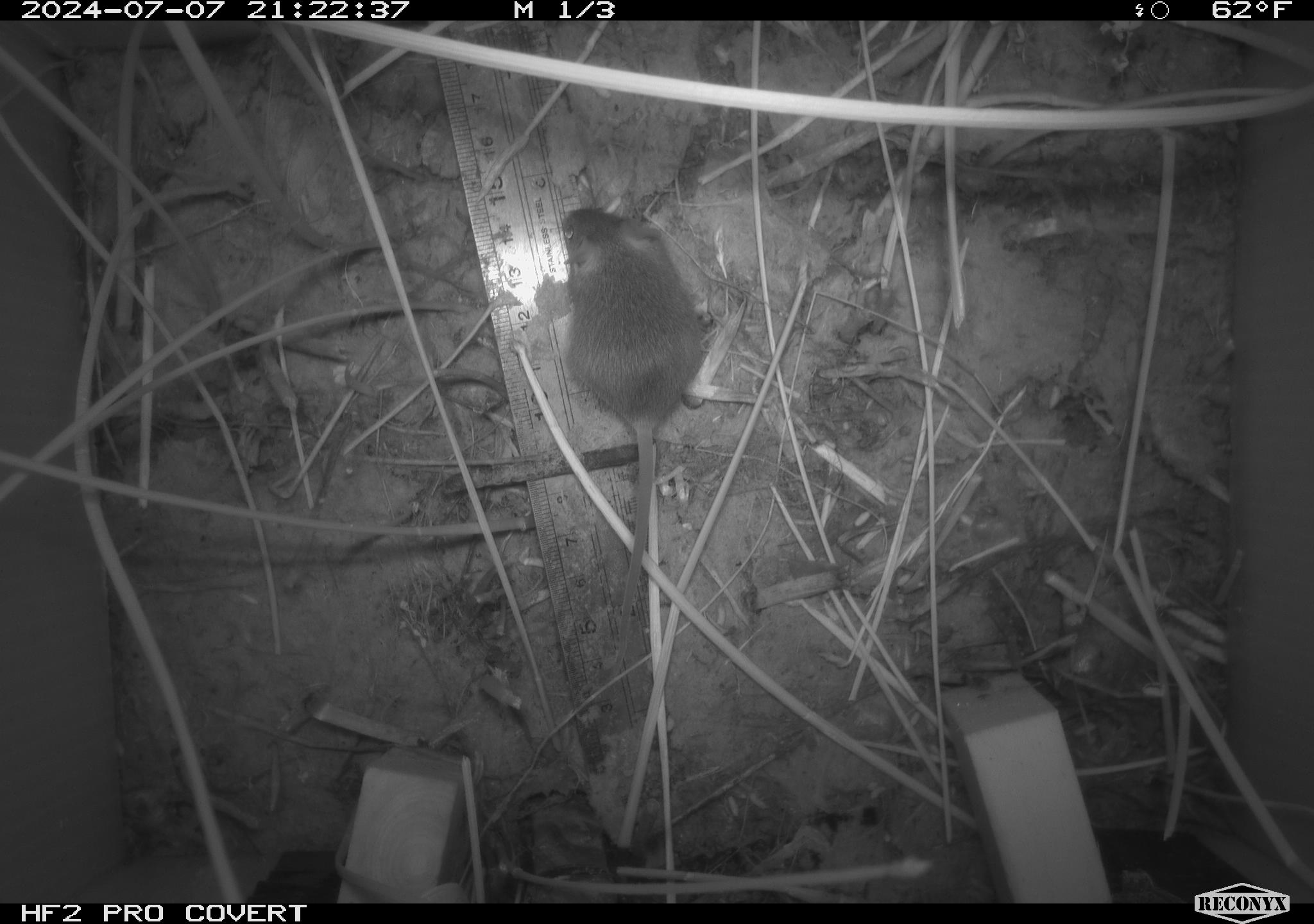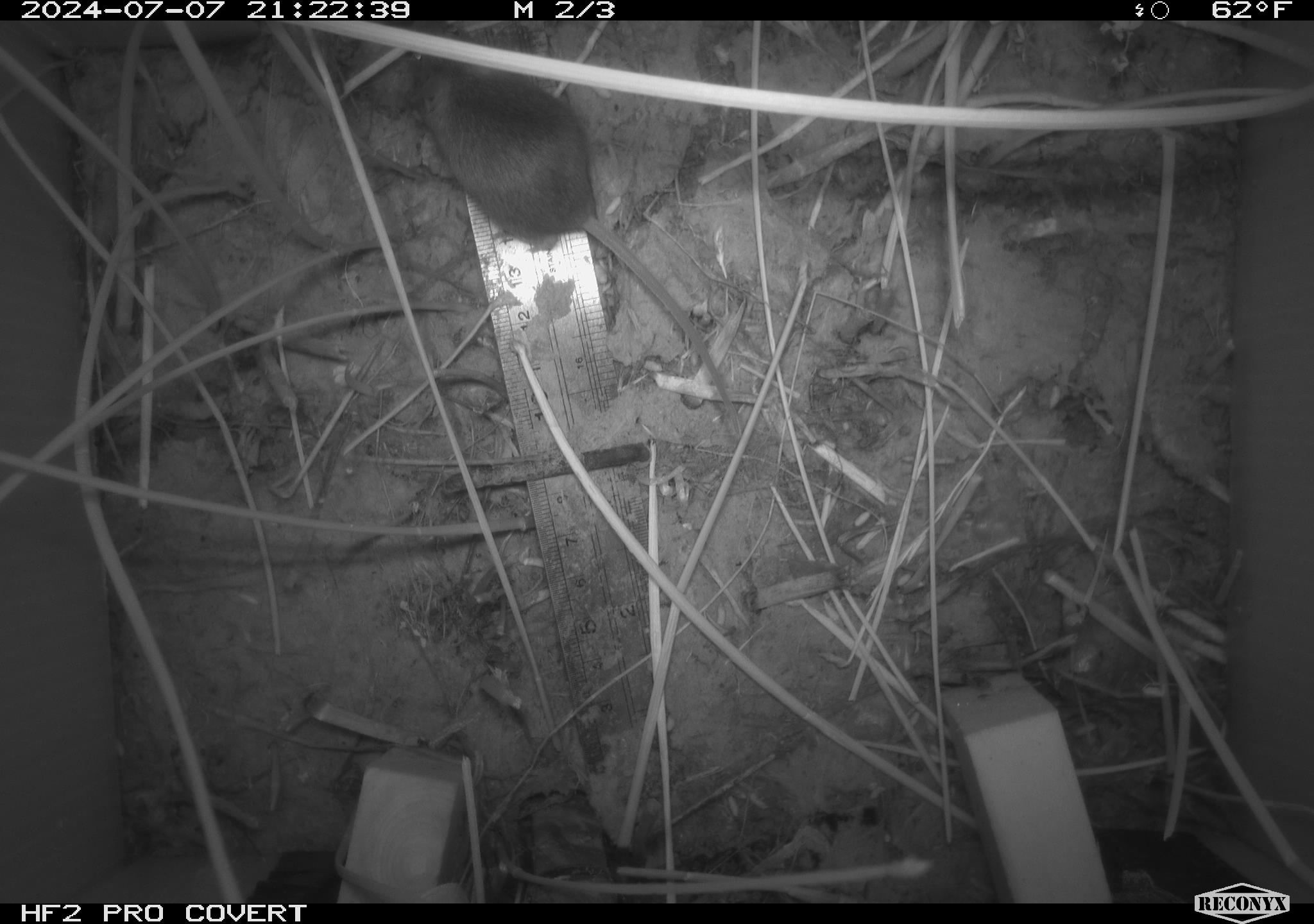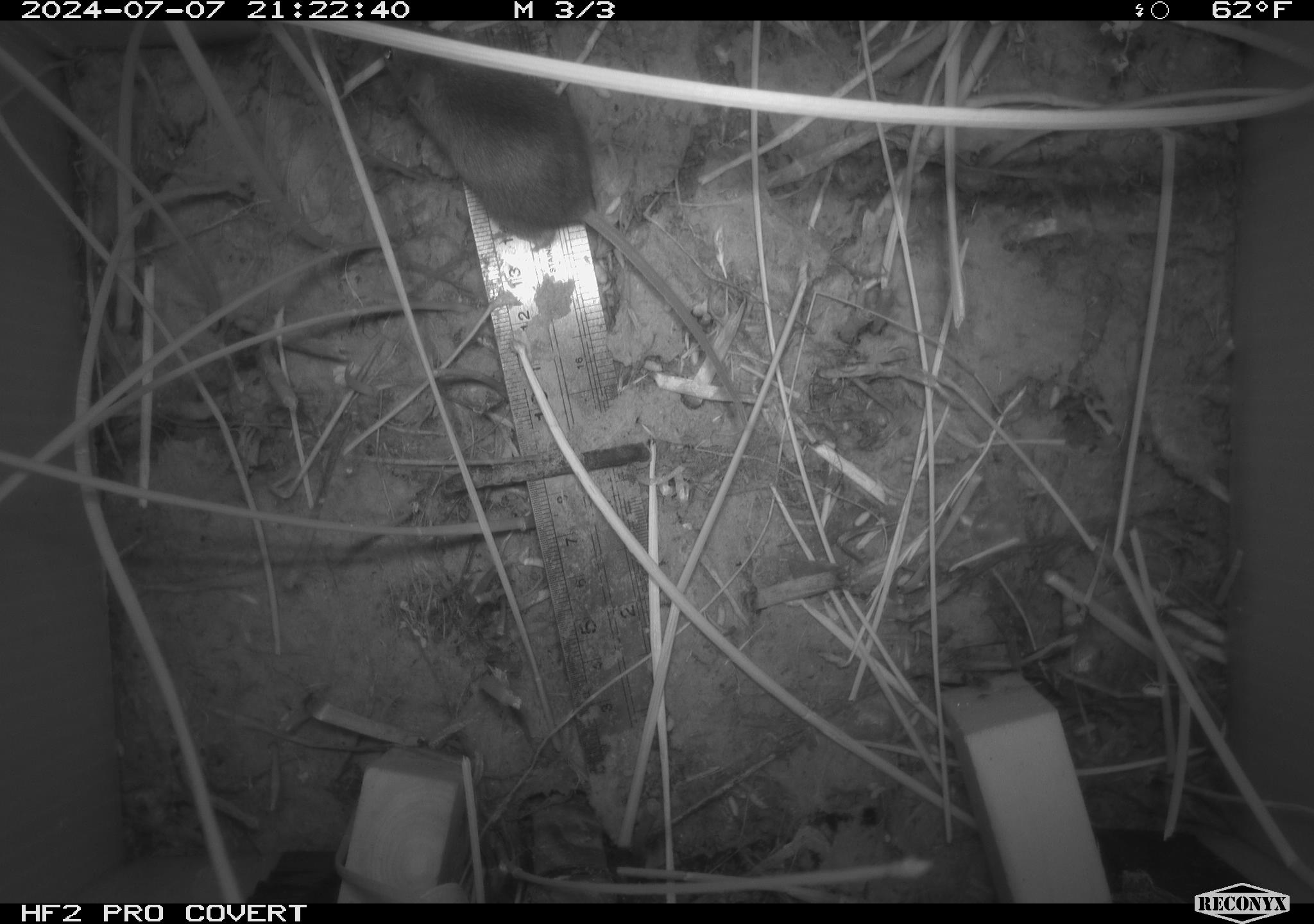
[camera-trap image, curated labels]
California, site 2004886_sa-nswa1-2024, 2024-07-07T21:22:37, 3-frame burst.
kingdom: Animalia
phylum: Chordata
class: Mammalia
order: Rodentia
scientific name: Rodentia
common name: rodent